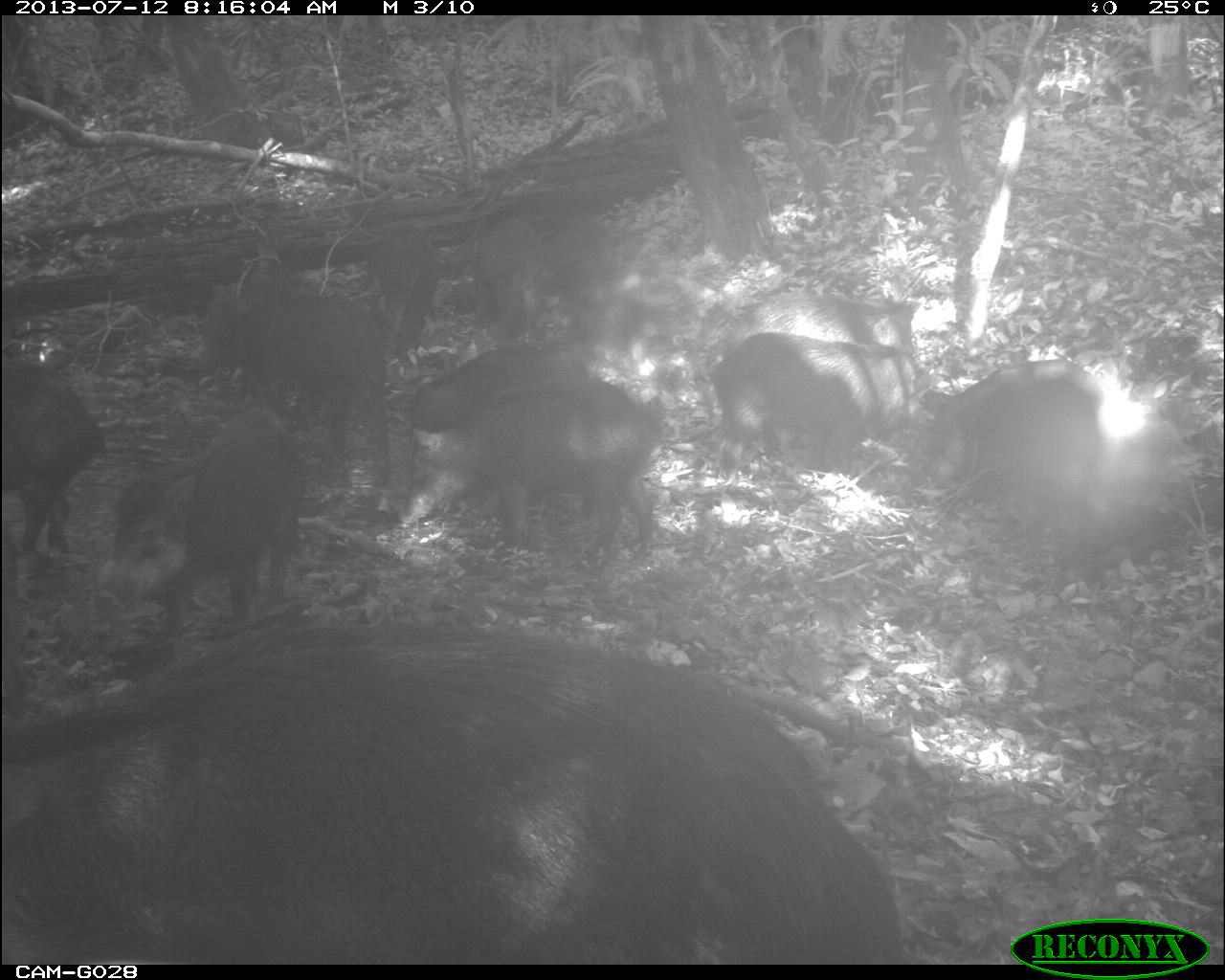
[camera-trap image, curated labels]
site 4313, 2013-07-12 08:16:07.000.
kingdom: Animalia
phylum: Chordata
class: Mammalia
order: Artiodactyla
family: Tayassuidae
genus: Tayassu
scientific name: Tayassu pecari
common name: white-lipped peccary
Tayassu pecari (white-lipped peccary), count 20.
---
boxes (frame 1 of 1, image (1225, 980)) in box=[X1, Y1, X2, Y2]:
tayassu pecari: box=[0, 617, 901, 960]; box=[401, 372, 662, 567]; box=[209, 260, 392, 486]; box=[370, 343, 601, 514]; box=[124, 397, 300, 619]; box=[709, 328, 943, 478]; box=[926, 356, 1106, 495]; box=[0, 347, 106, 555]; box=[721, 290, 921, 357]; box=[538, 210, 620, 347]; box=[369, 218, 444, 352]; box=[468, 215, 543, 338]